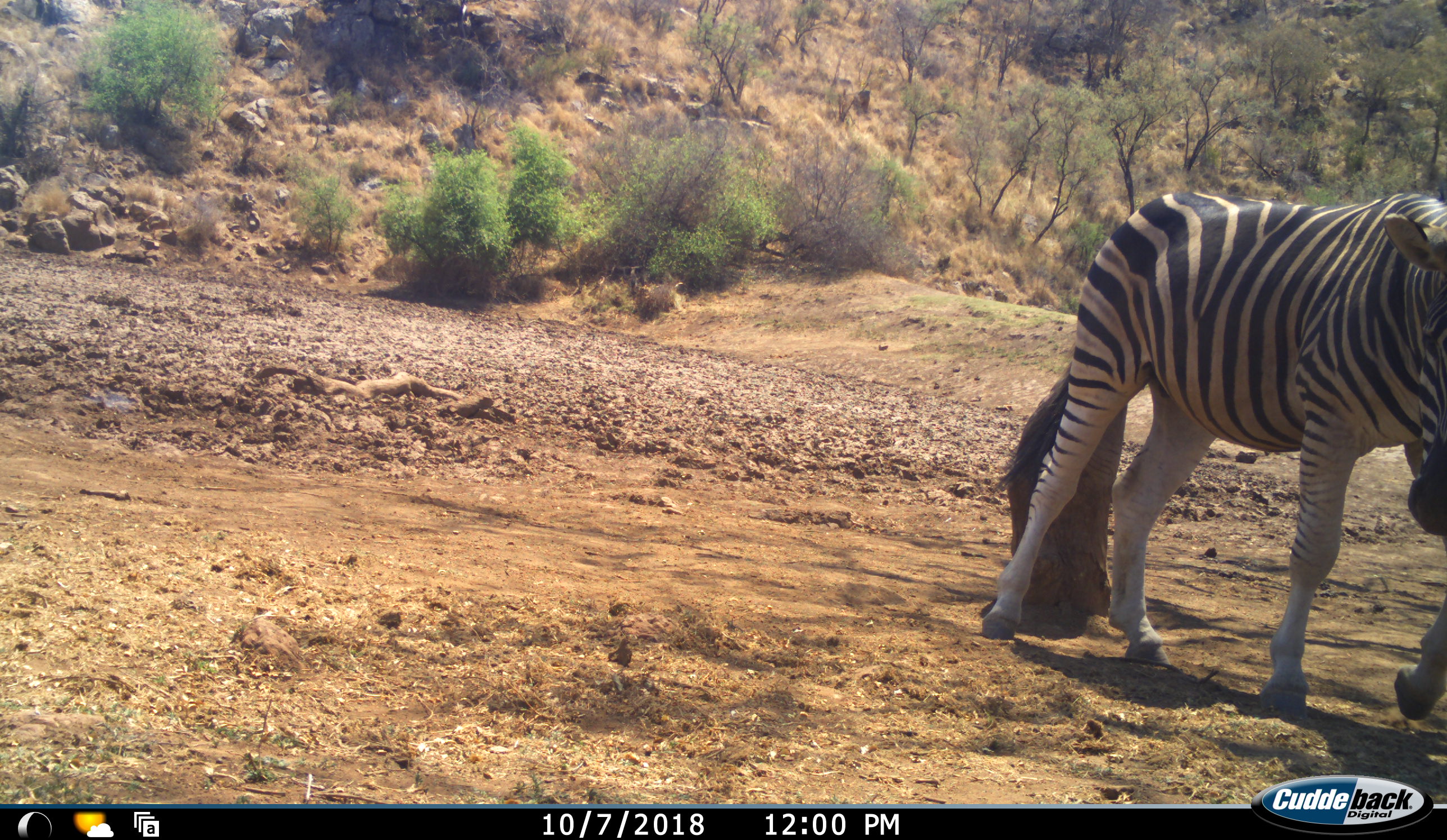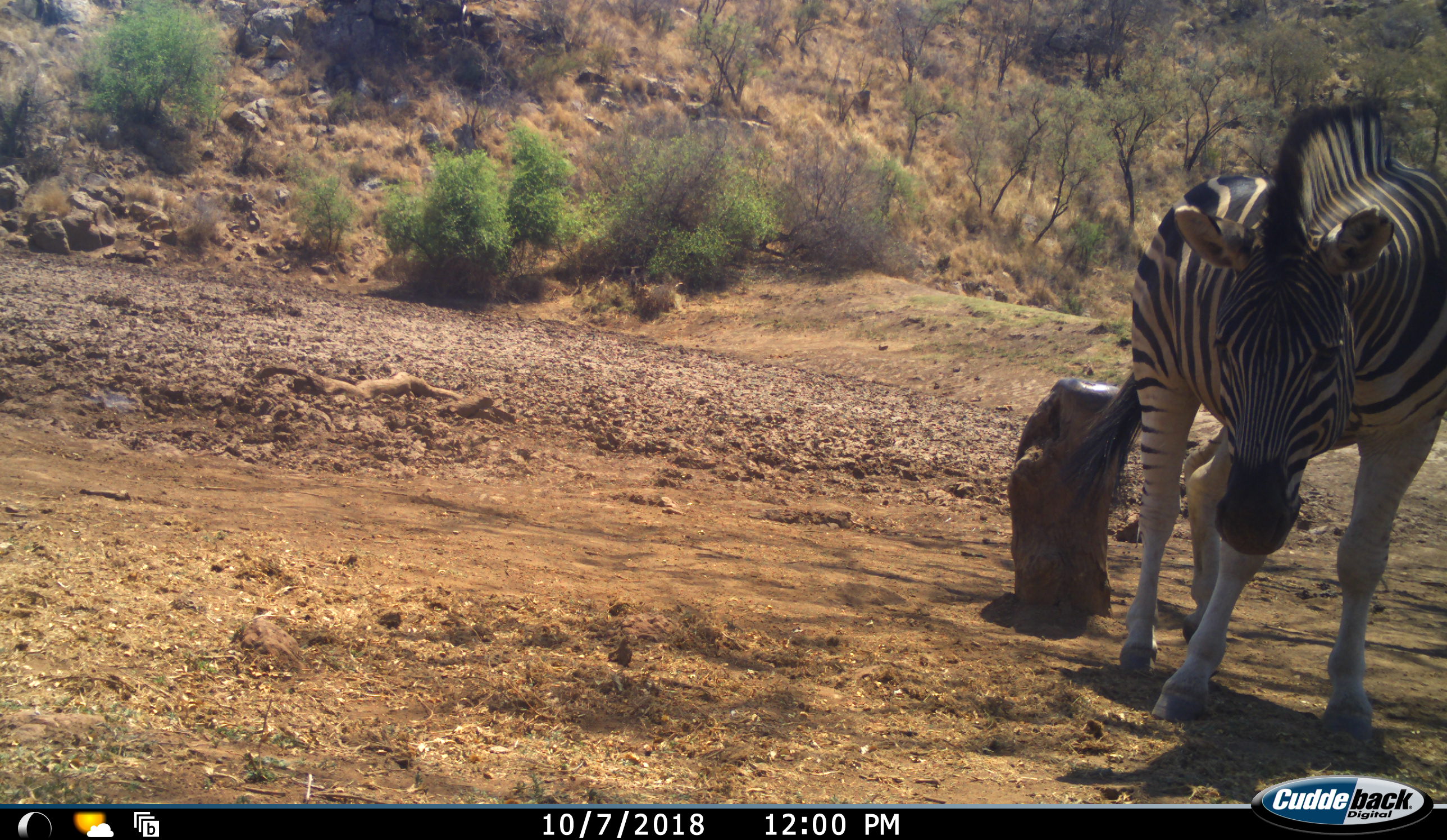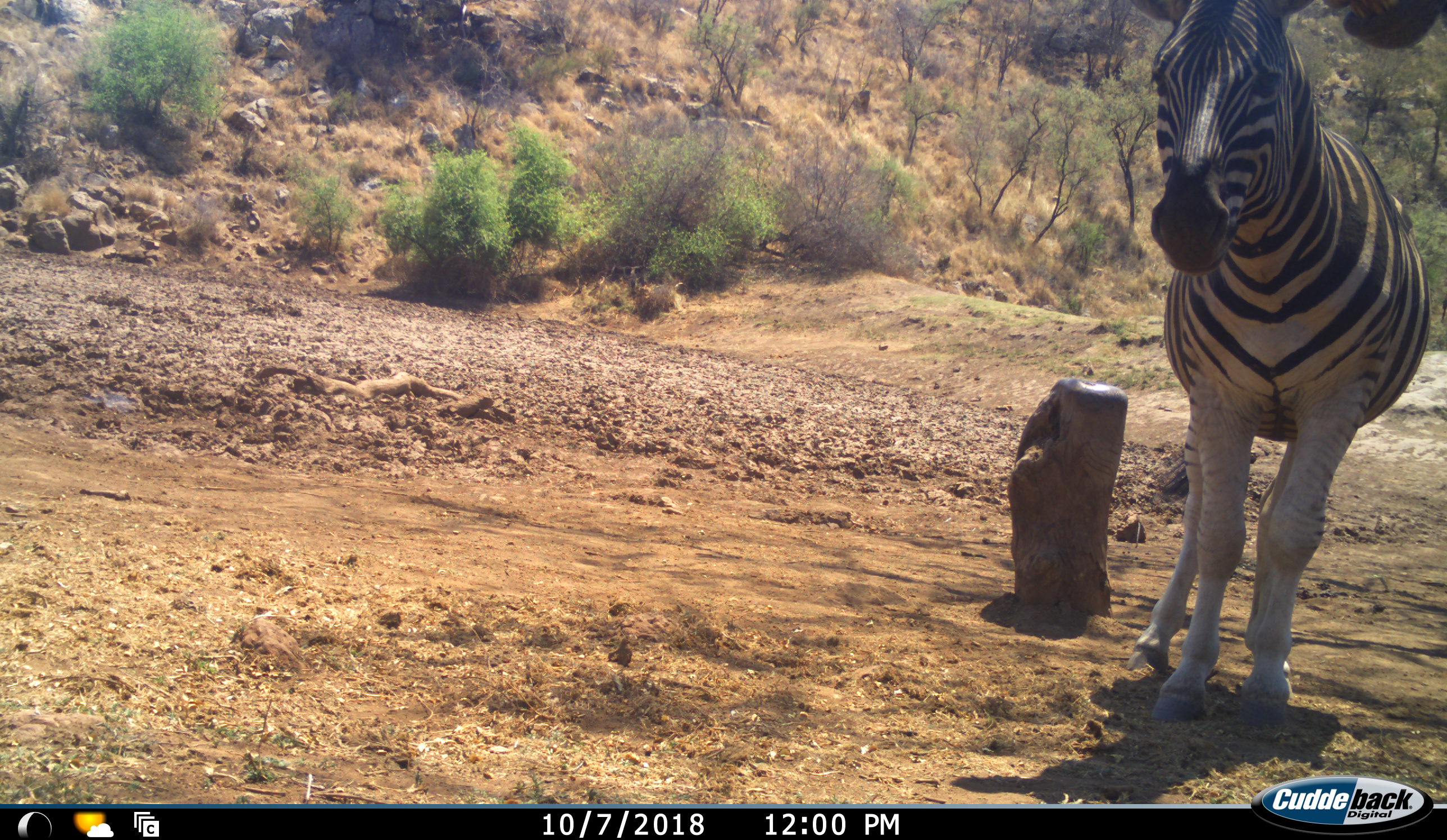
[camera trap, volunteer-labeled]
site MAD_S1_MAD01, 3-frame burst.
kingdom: Animalia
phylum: Chordata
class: Mammalia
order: Perissodactyla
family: Equidae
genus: Equus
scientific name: Equus quagga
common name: plains zebra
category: zebraplains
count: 1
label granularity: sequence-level